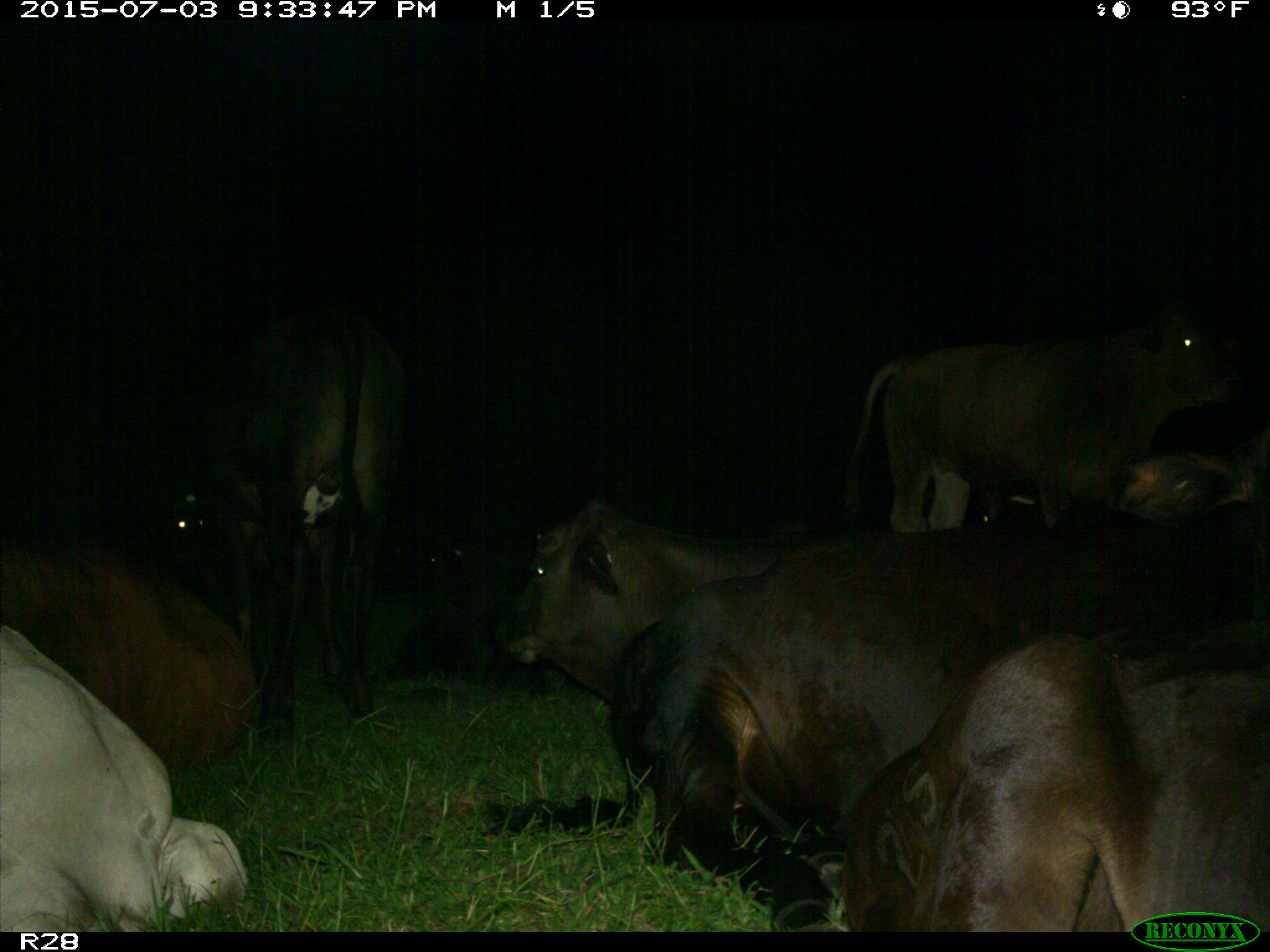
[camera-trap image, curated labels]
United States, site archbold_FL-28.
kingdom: Animalia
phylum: Chordata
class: Mammalia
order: Artiodactyla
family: Bovidae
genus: Bos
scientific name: Bos taurus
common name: domestic cow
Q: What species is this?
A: Bos taurus (domestic cow).